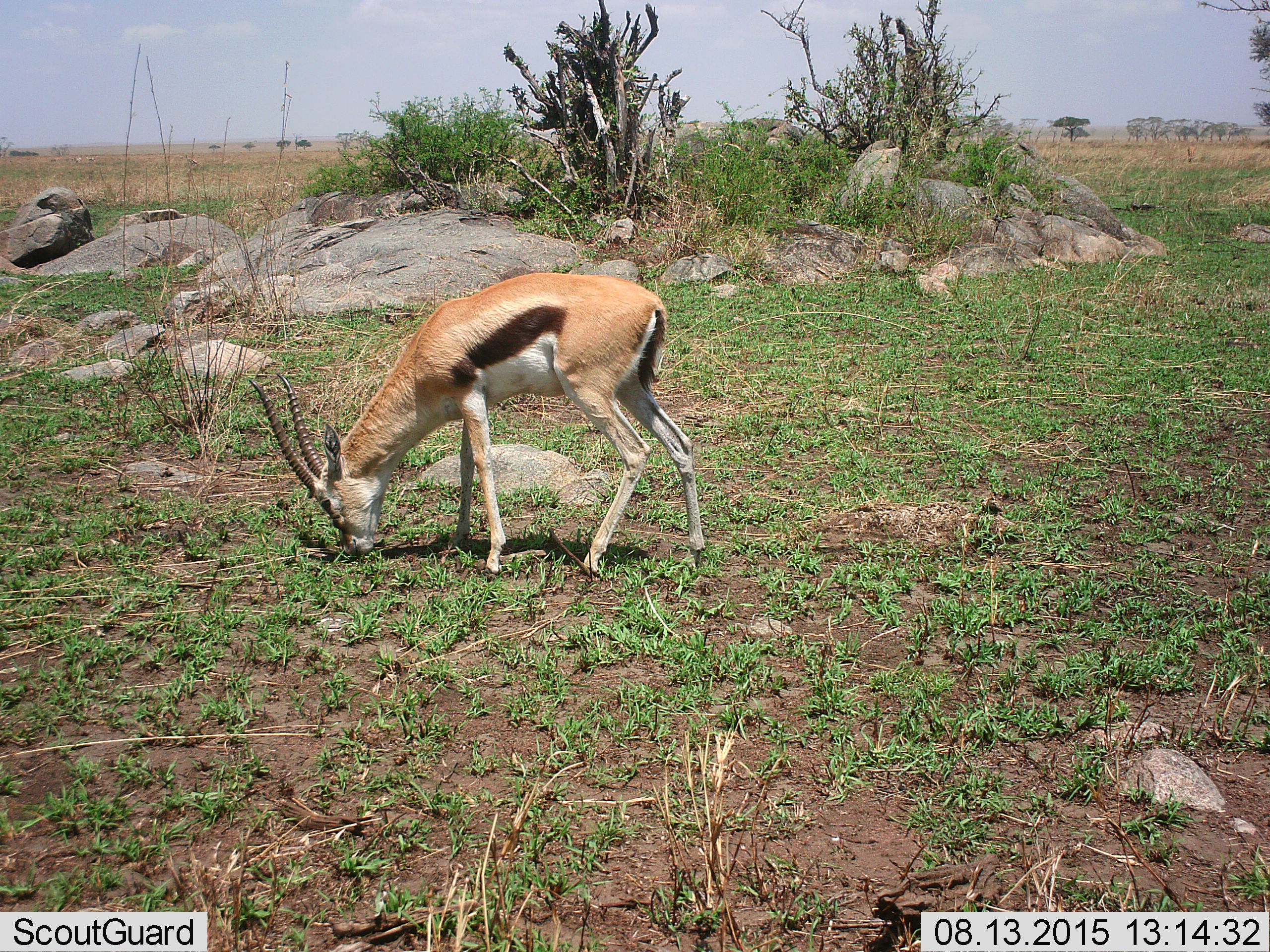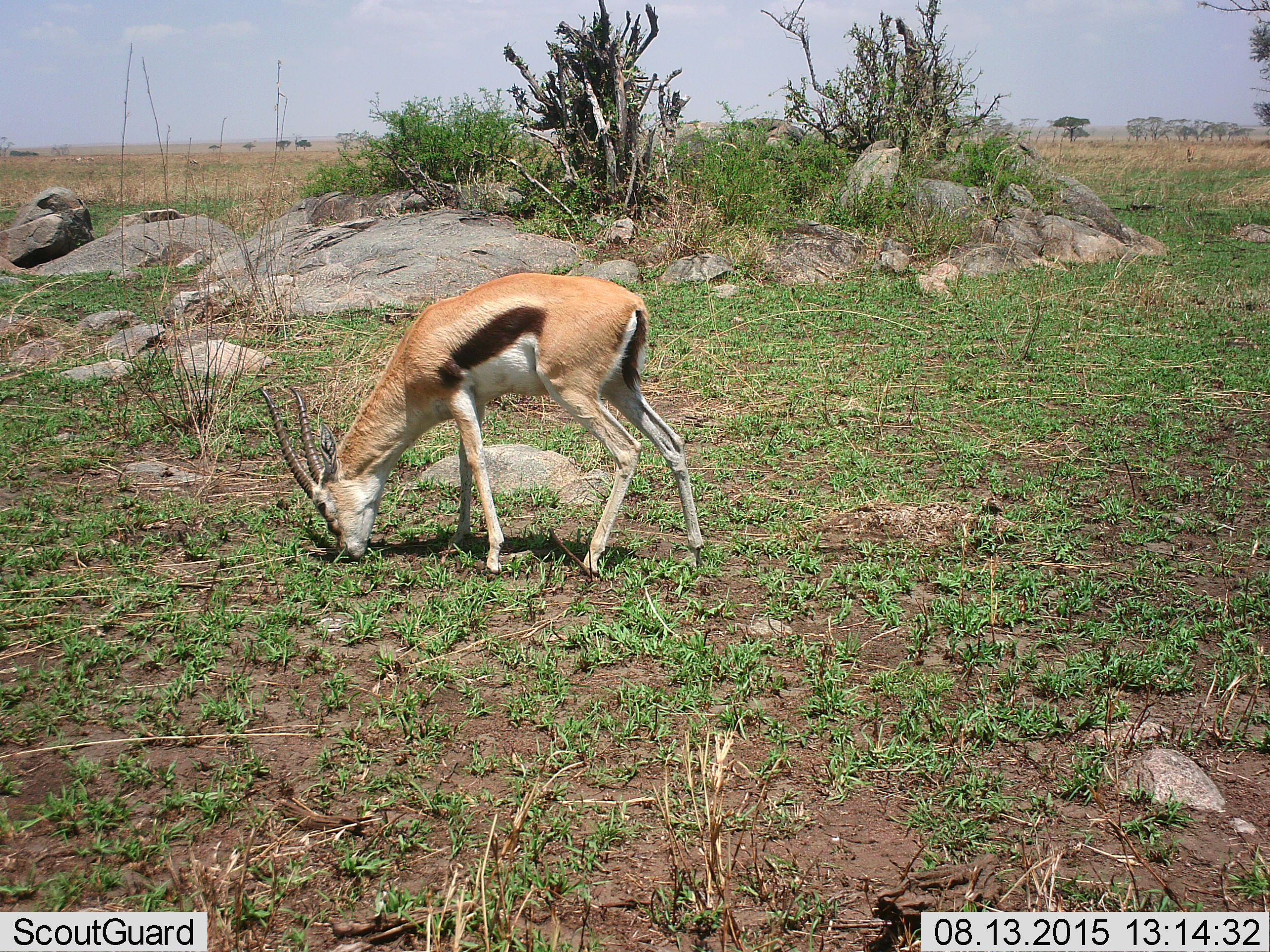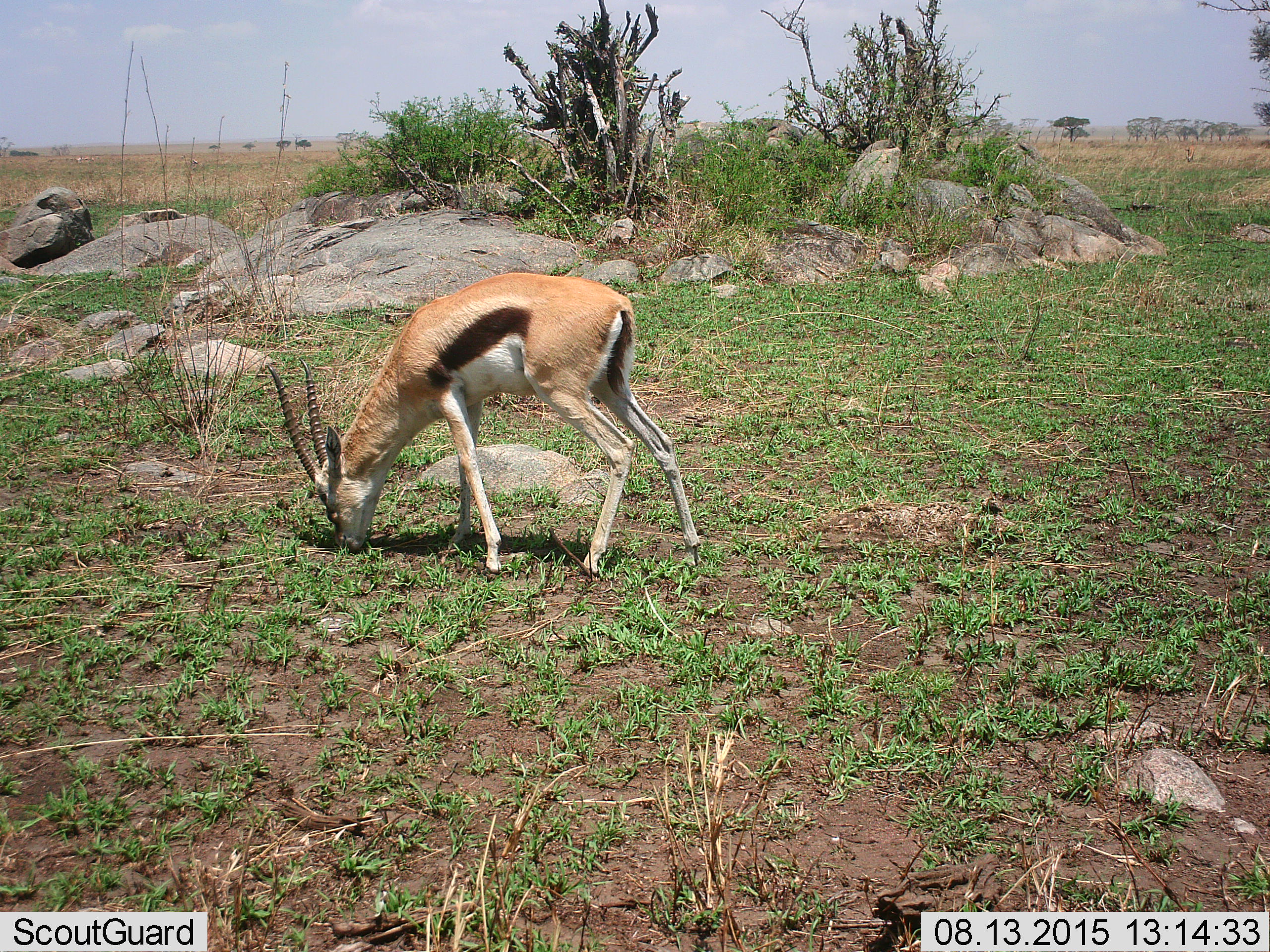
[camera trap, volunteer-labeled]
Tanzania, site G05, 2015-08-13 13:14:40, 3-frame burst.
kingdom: Animalia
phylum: Chordata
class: Mammalia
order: Artiodactyla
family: Bovidae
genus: Eudorcas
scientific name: Eudorcas thomsonii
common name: thomson's gazelle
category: gazellethomsons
Gazellethomsons (thomson's gazelle) (Eudorcas thomsonii), count 1. Behavior (volunteer vote fractions): standing 39%, resting 0%, moving 11%, interacting 0%. Young present (vote fraction): 0%. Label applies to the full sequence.